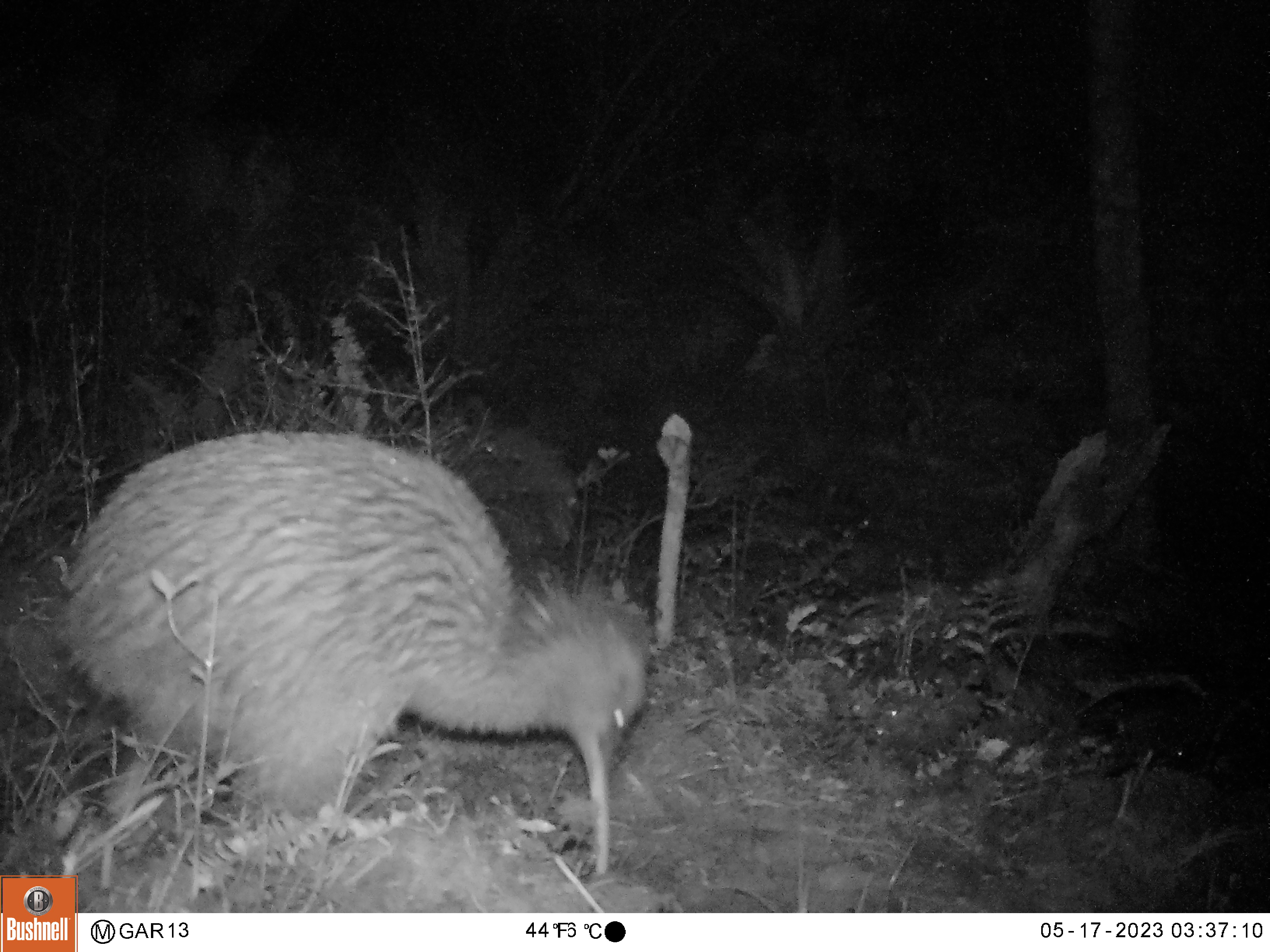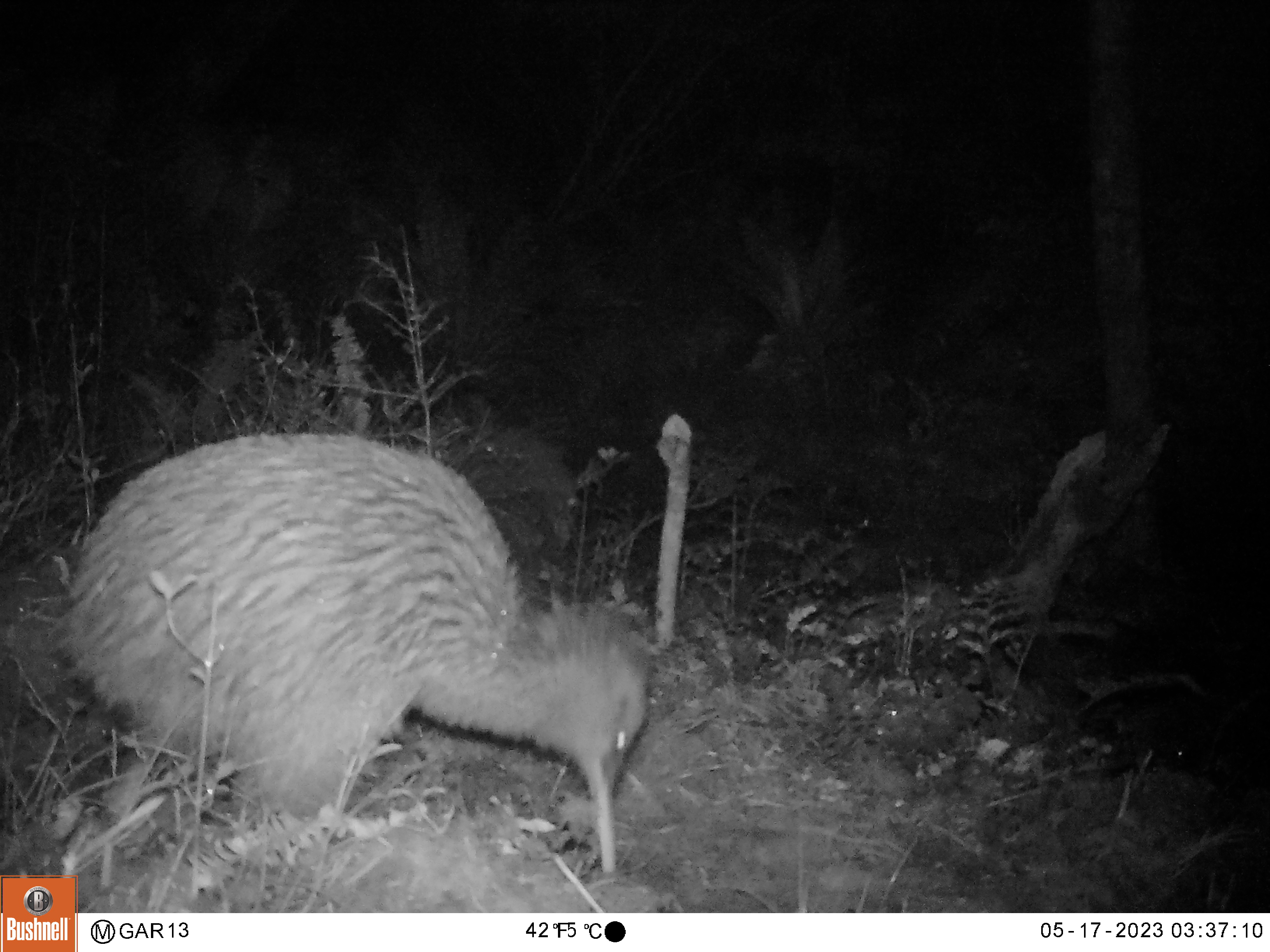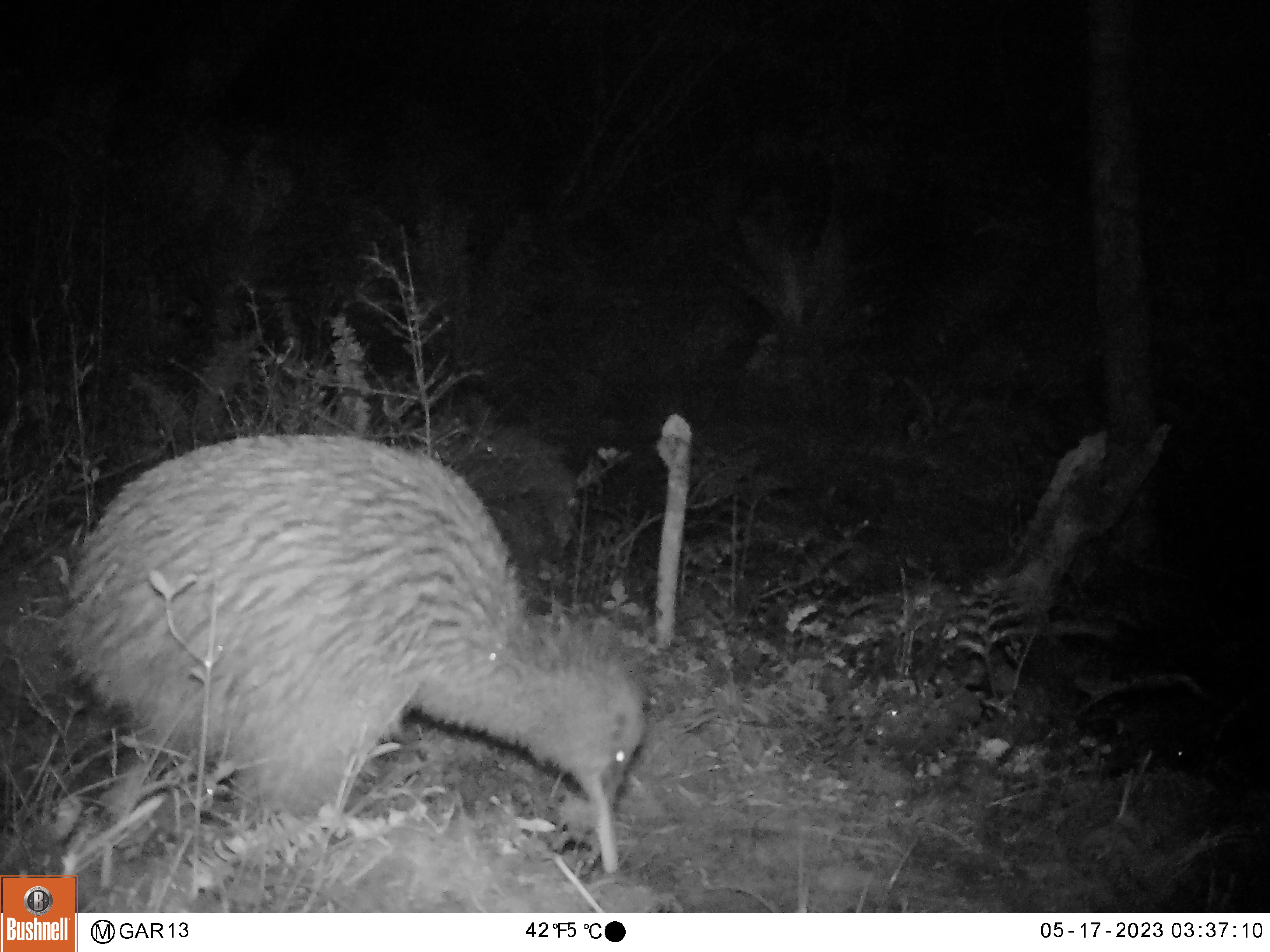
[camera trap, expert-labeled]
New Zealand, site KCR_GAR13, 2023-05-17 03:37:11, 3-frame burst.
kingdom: Animalia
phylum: Chordata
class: Aves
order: Apterygiformes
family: Apterygidae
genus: Apteryx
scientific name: Apteryx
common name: kiwi